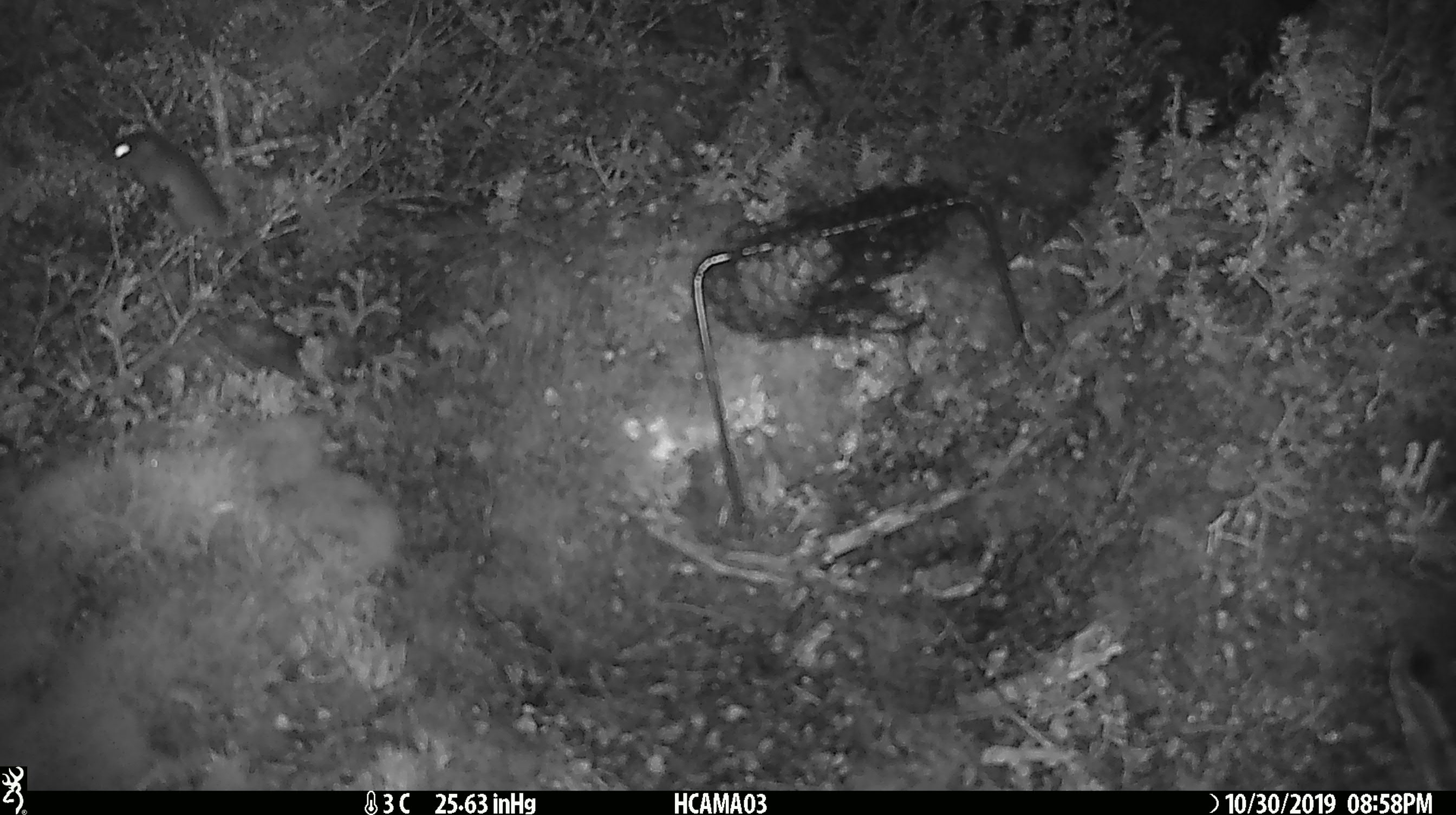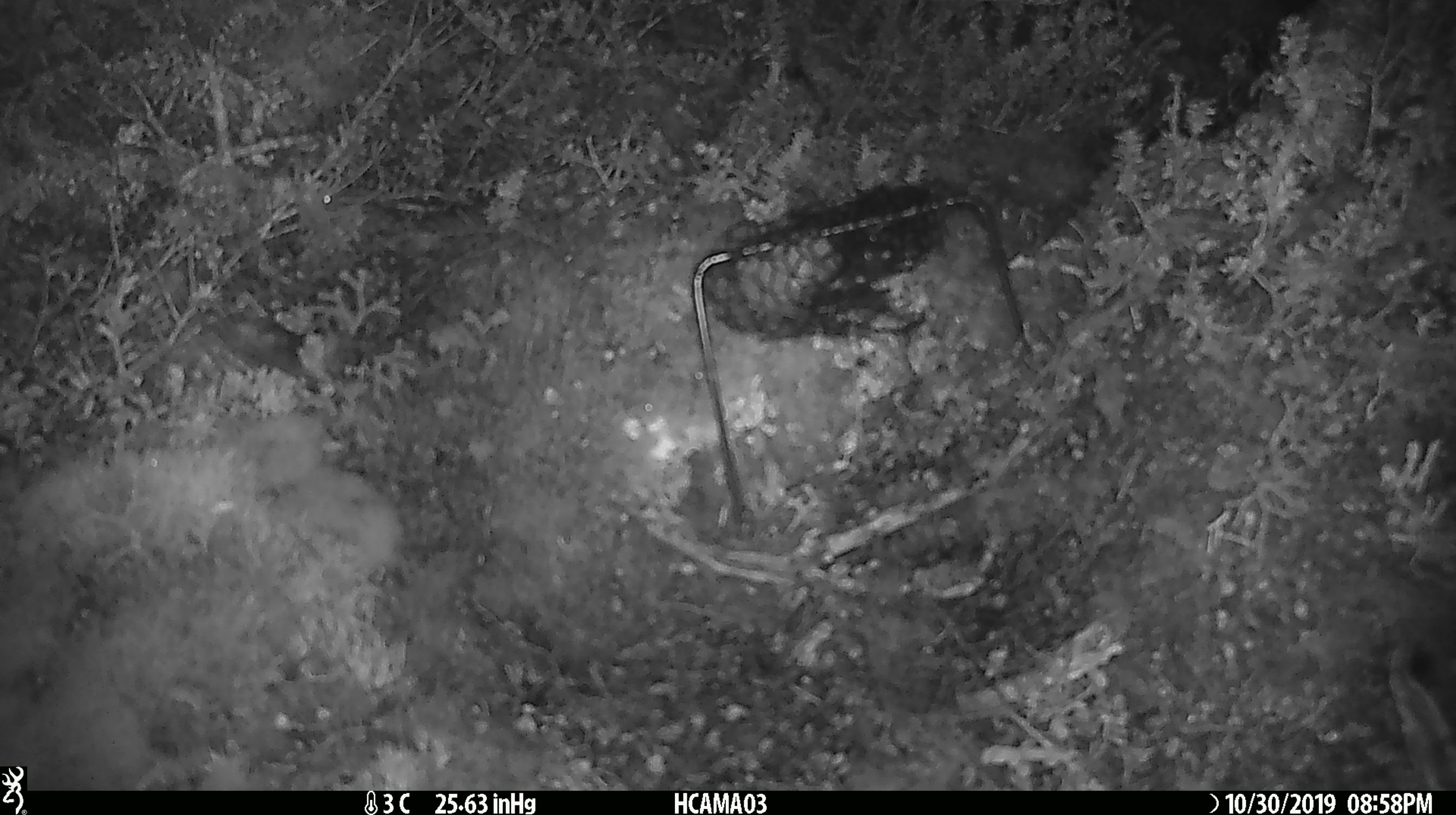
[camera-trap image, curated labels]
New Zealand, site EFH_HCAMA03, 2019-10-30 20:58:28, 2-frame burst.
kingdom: Animalia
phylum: Chordata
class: Mammalia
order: Rodentia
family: Muridae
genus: Mus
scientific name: Mus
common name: mouse